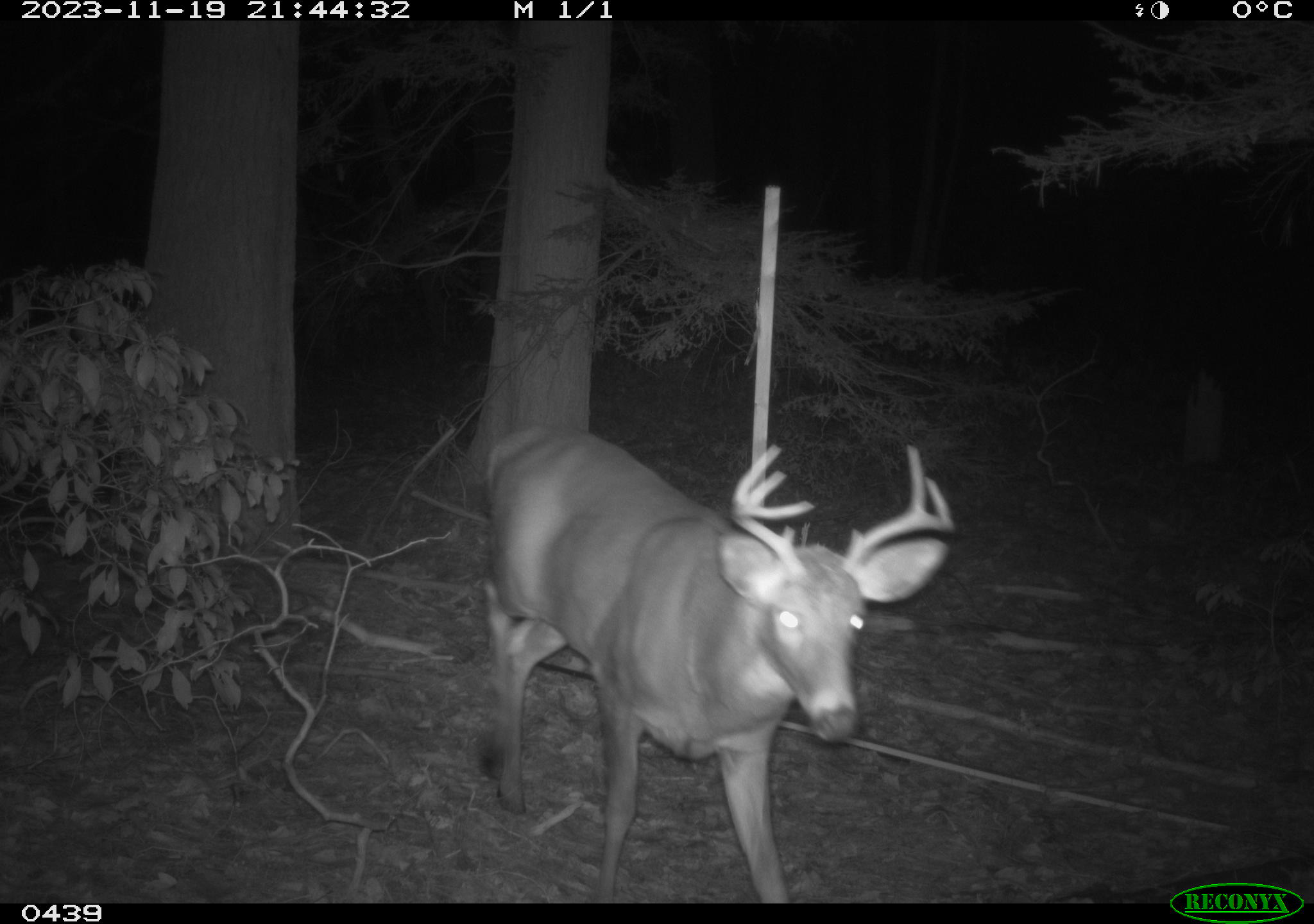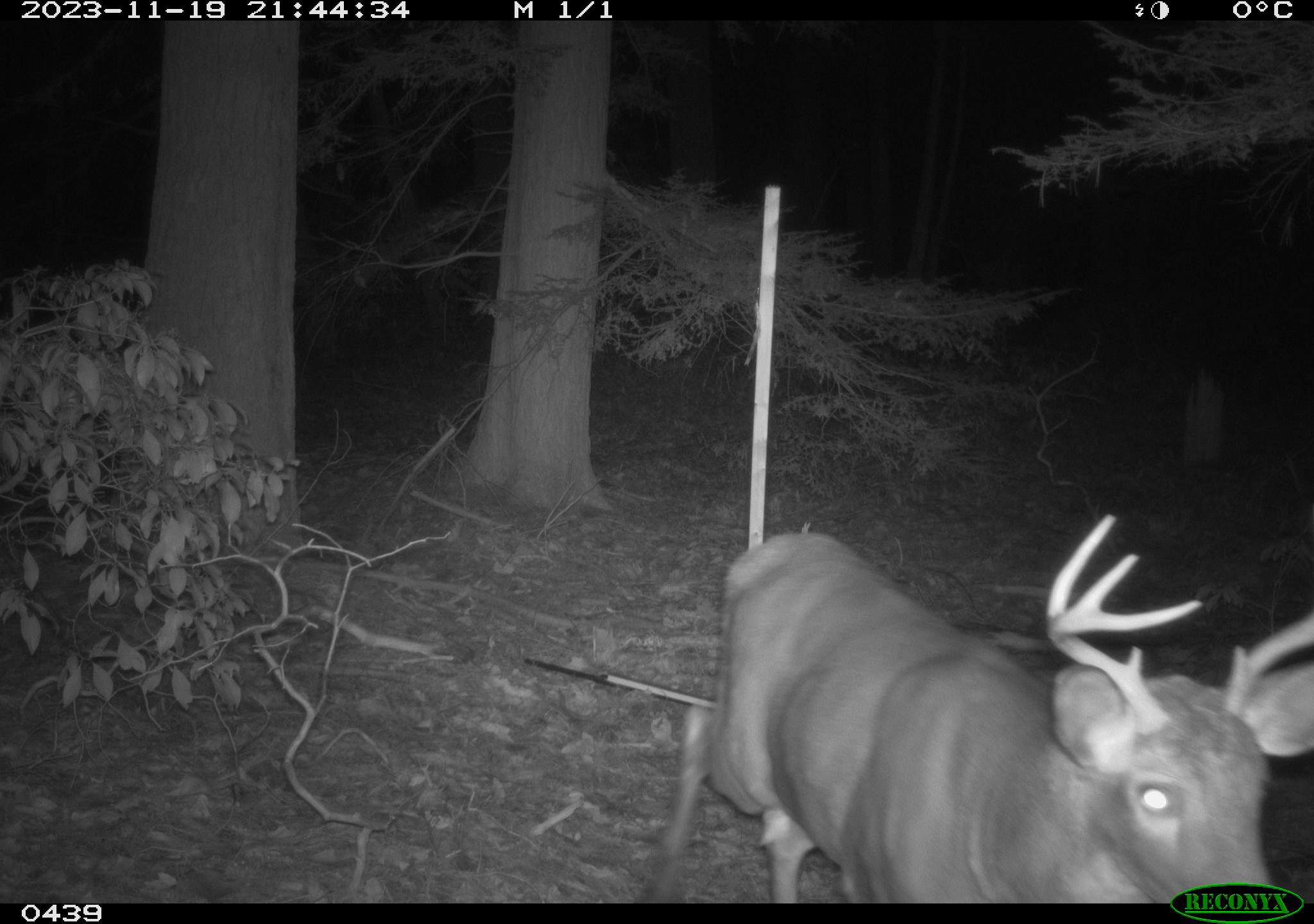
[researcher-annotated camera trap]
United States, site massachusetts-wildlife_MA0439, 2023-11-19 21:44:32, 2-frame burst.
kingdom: Animalia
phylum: Chordata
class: Mammalia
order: Artiodactyla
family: Cervidae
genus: Odocoileus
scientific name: Odocoileus virginianus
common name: white-tailed deer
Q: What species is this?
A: White-tailed deer (Odocoileus virginianus).